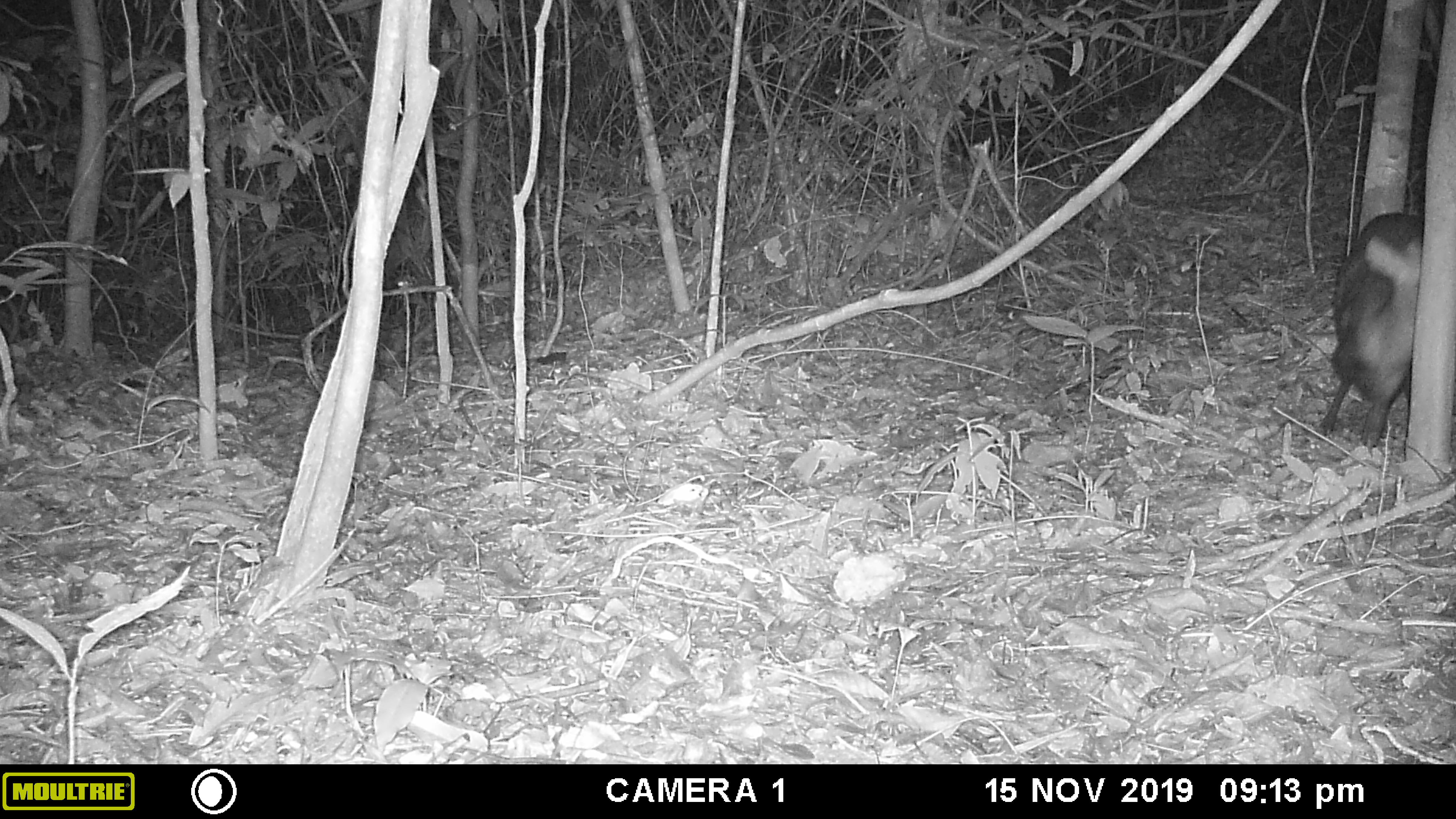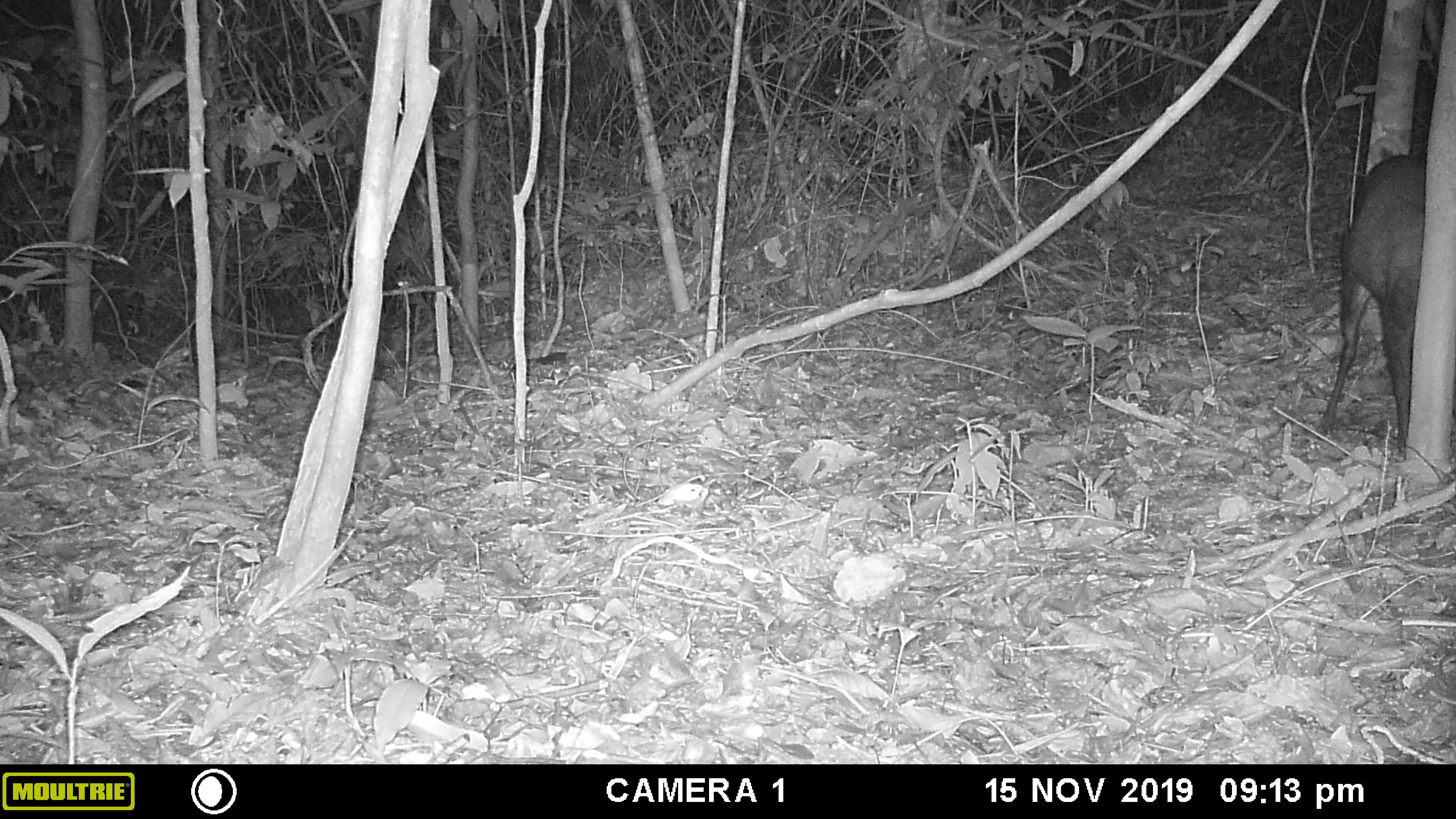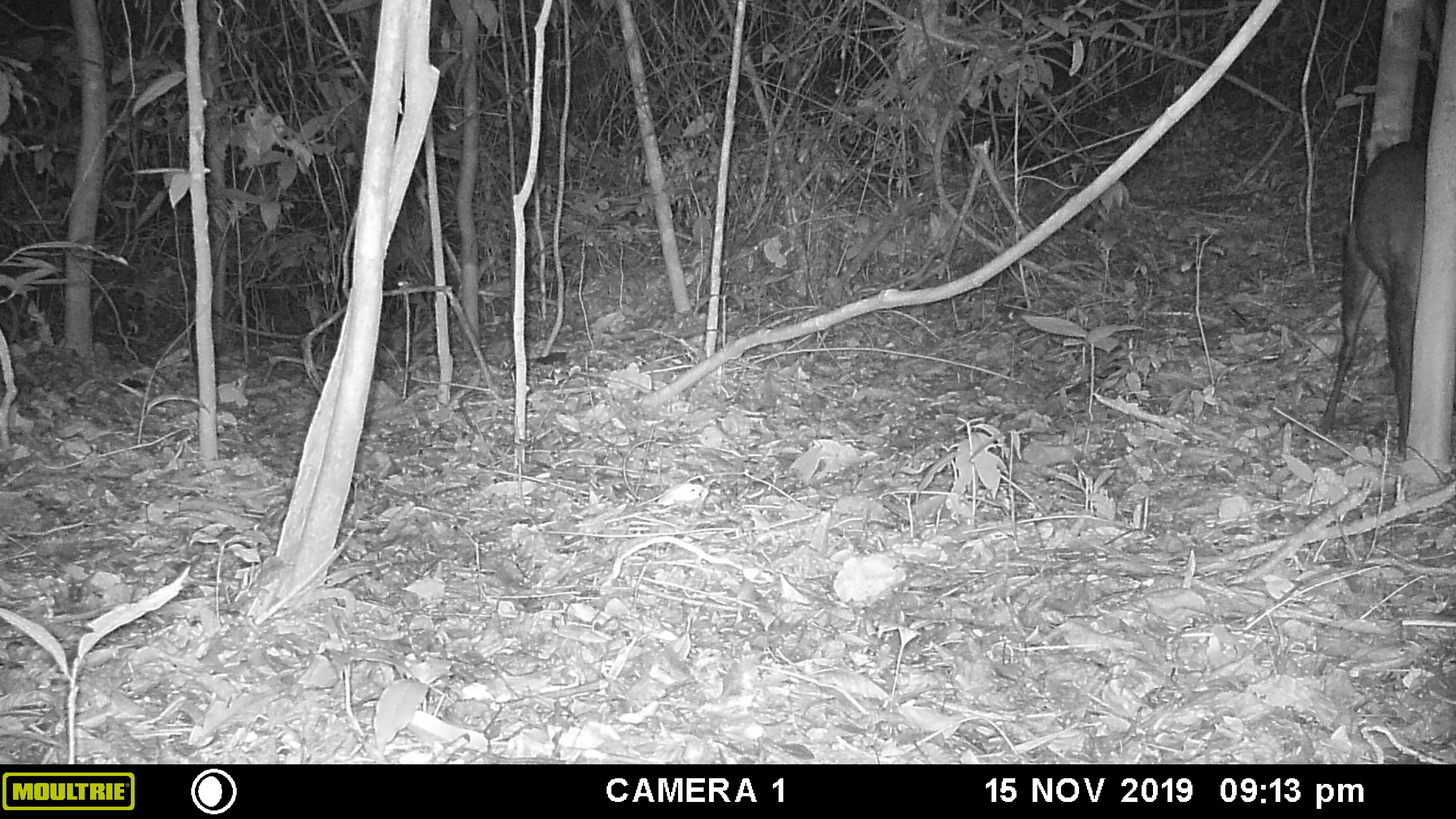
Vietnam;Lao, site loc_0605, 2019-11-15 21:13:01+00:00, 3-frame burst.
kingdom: Animalia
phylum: Chordata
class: Mammalia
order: Artiodactyla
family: Cervidae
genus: Muntiacus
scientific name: Muntiacus rooseveltorum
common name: roosevelt's muntjac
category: roosevelts muntjac group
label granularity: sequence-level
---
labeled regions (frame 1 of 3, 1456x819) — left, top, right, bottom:
roosevelts muntjac group: 1320, 211, 1456, 445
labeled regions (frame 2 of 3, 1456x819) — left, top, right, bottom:
roosevelts muntjac group: 1316, 152, 1454, 450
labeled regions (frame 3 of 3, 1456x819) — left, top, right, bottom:
roosevelts muntjac group: 1320, 139, 1455, 456